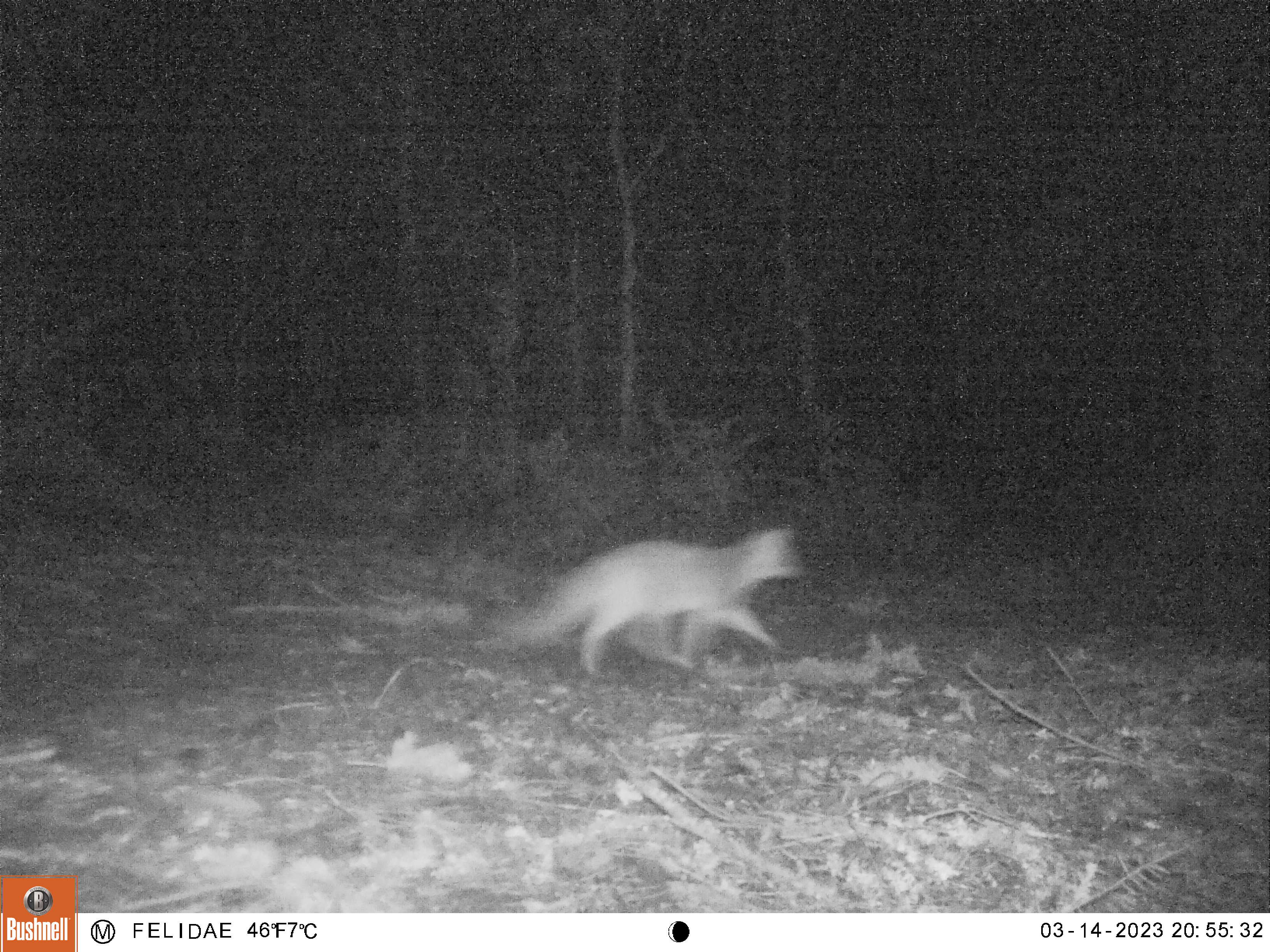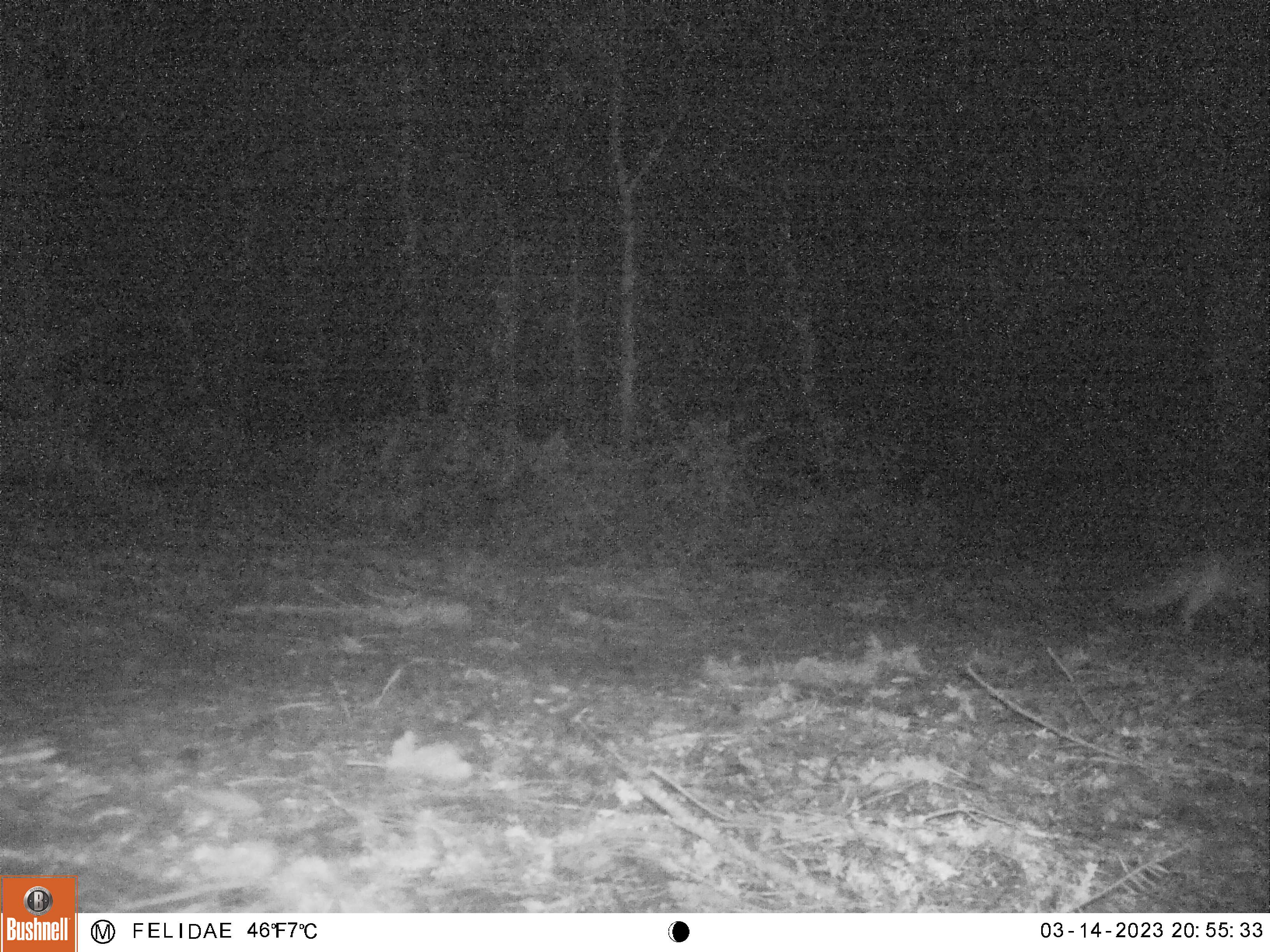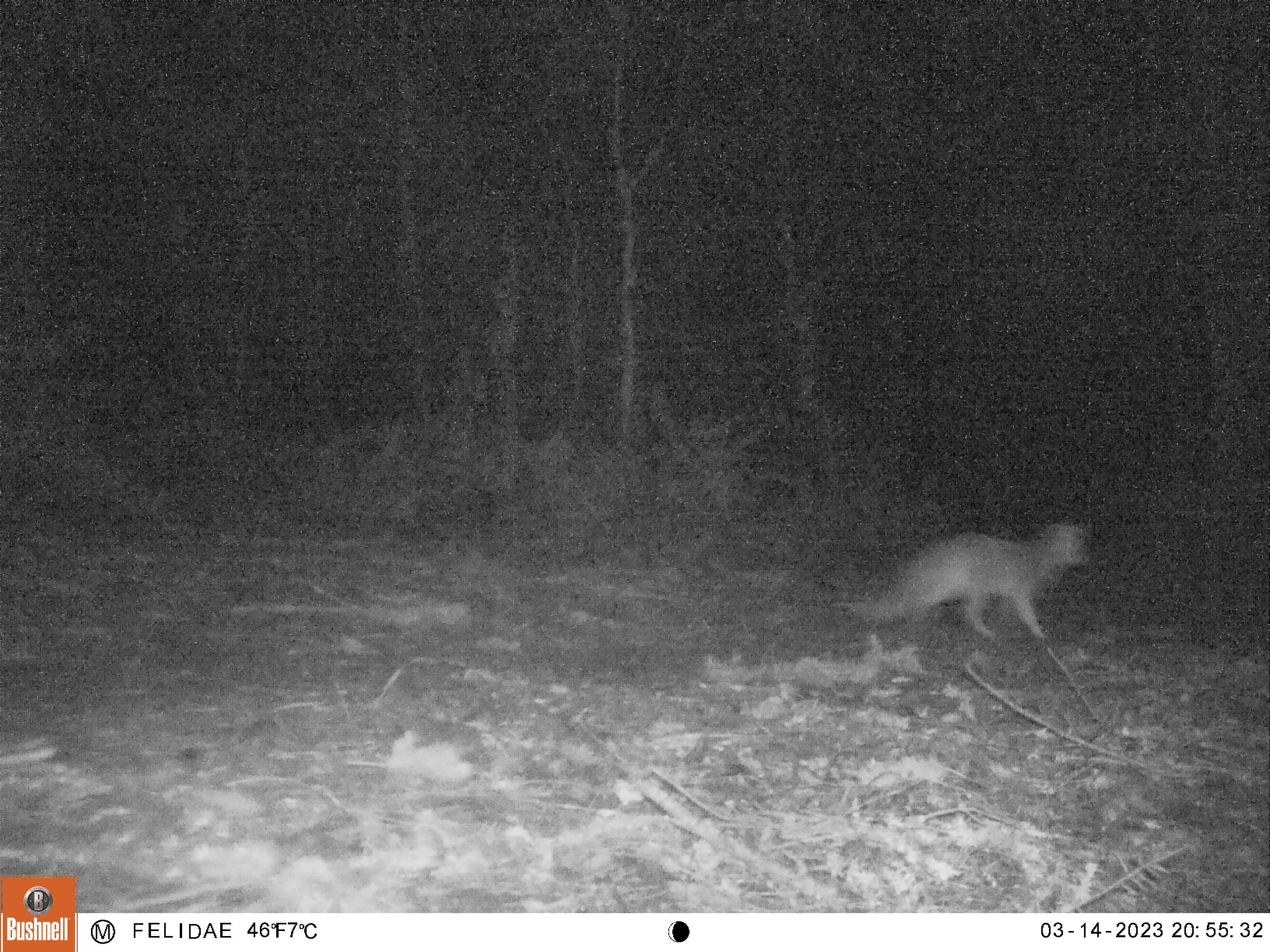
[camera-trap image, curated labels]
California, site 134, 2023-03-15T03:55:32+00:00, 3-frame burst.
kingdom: Animalia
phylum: Chordata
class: Mammalia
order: Carnivora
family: Canidae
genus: Urocyon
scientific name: Urocyon cinereoargenteus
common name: gray fox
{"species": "gray fox (Urocyon cinereoargenteus)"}